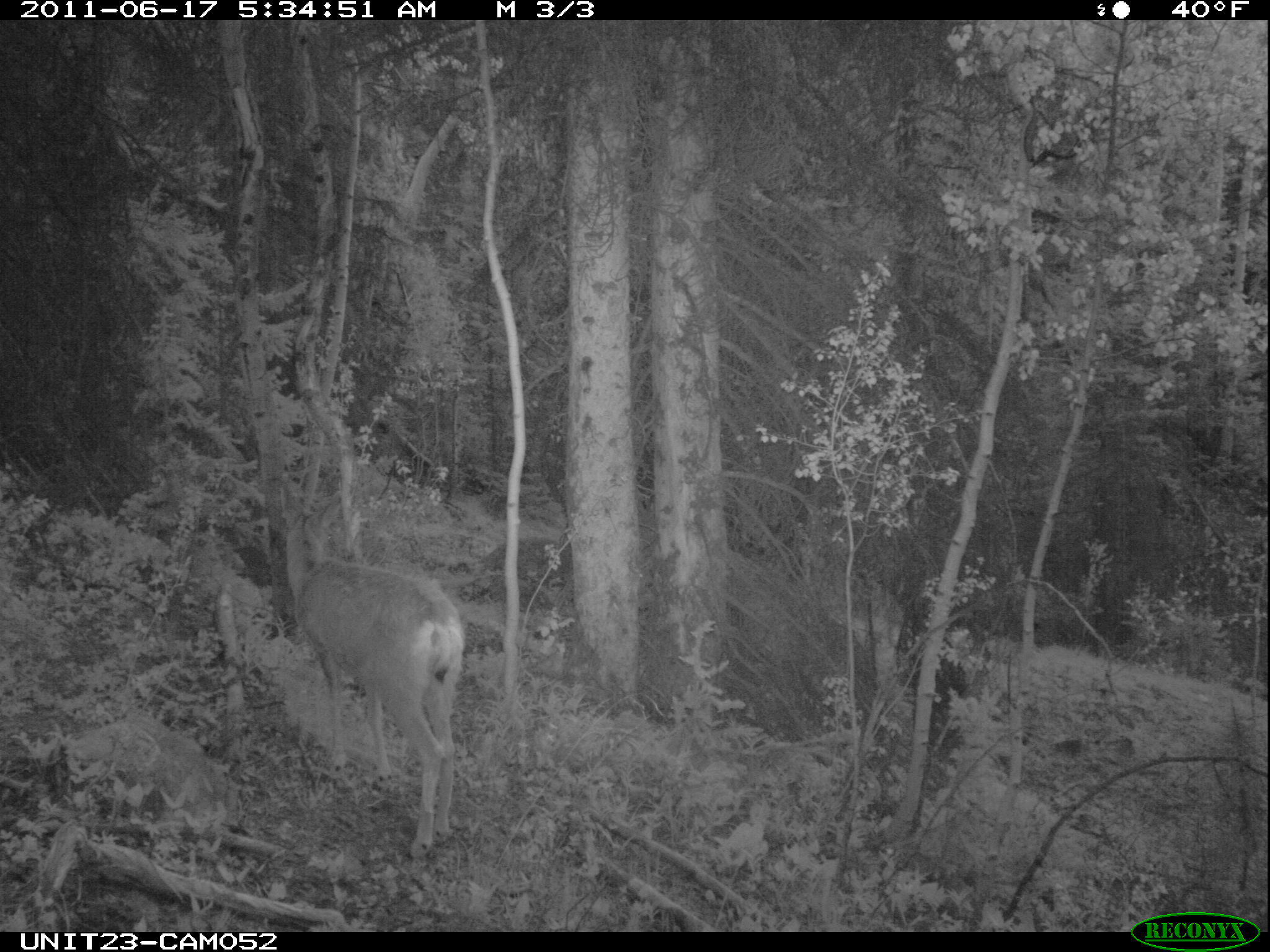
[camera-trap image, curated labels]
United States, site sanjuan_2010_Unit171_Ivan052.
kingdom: Animalia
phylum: Chordata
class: Mammalia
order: Artiodactyla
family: Cervidae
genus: Odocoileus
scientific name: Odocoileus hemionus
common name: mule deer